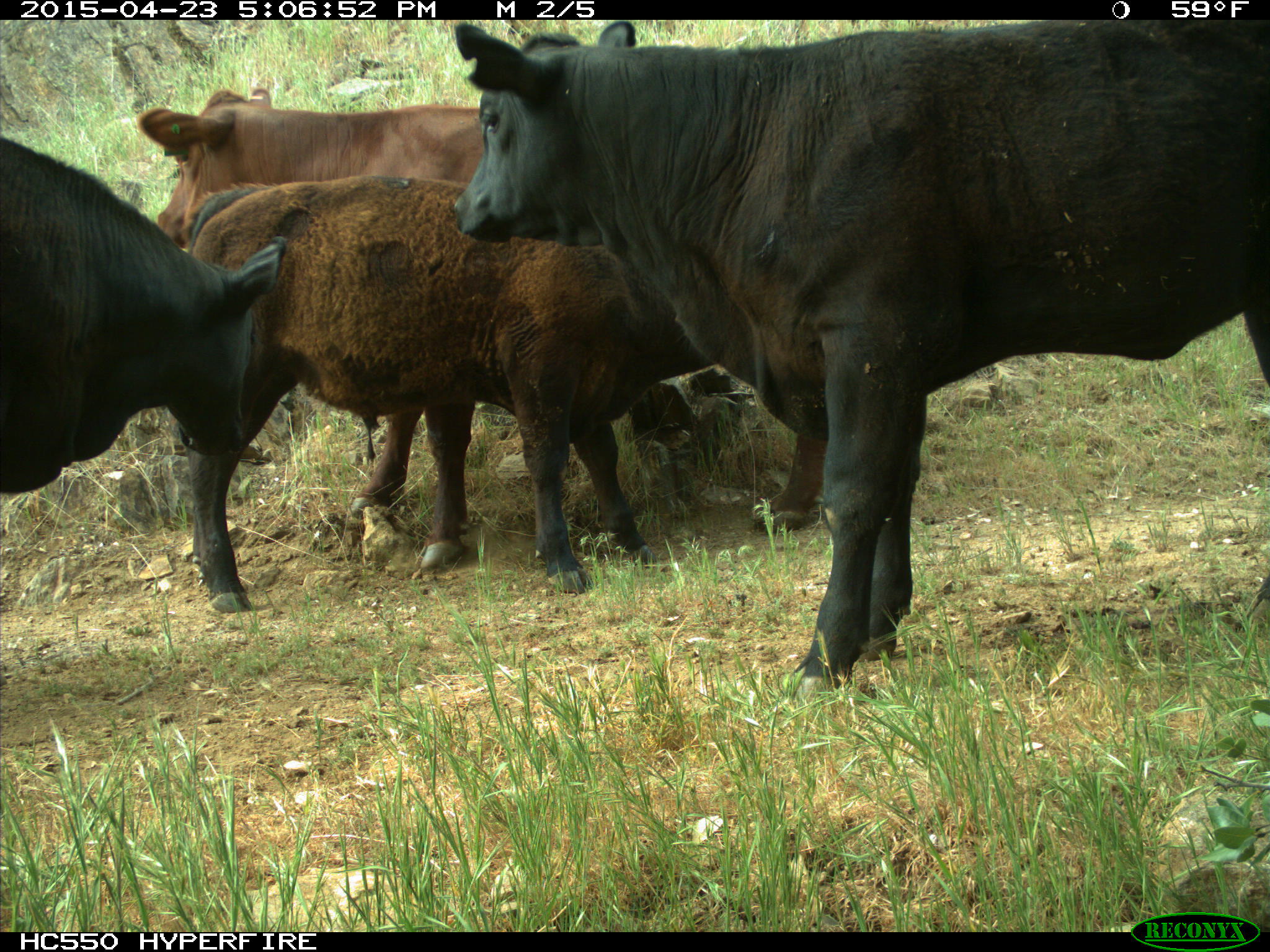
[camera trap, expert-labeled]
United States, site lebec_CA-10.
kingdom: Animalia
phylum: Chordata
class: Mammalia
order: Artiodactyla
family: Bovidae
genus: Bos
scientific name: Bos taurus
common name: domestic cow